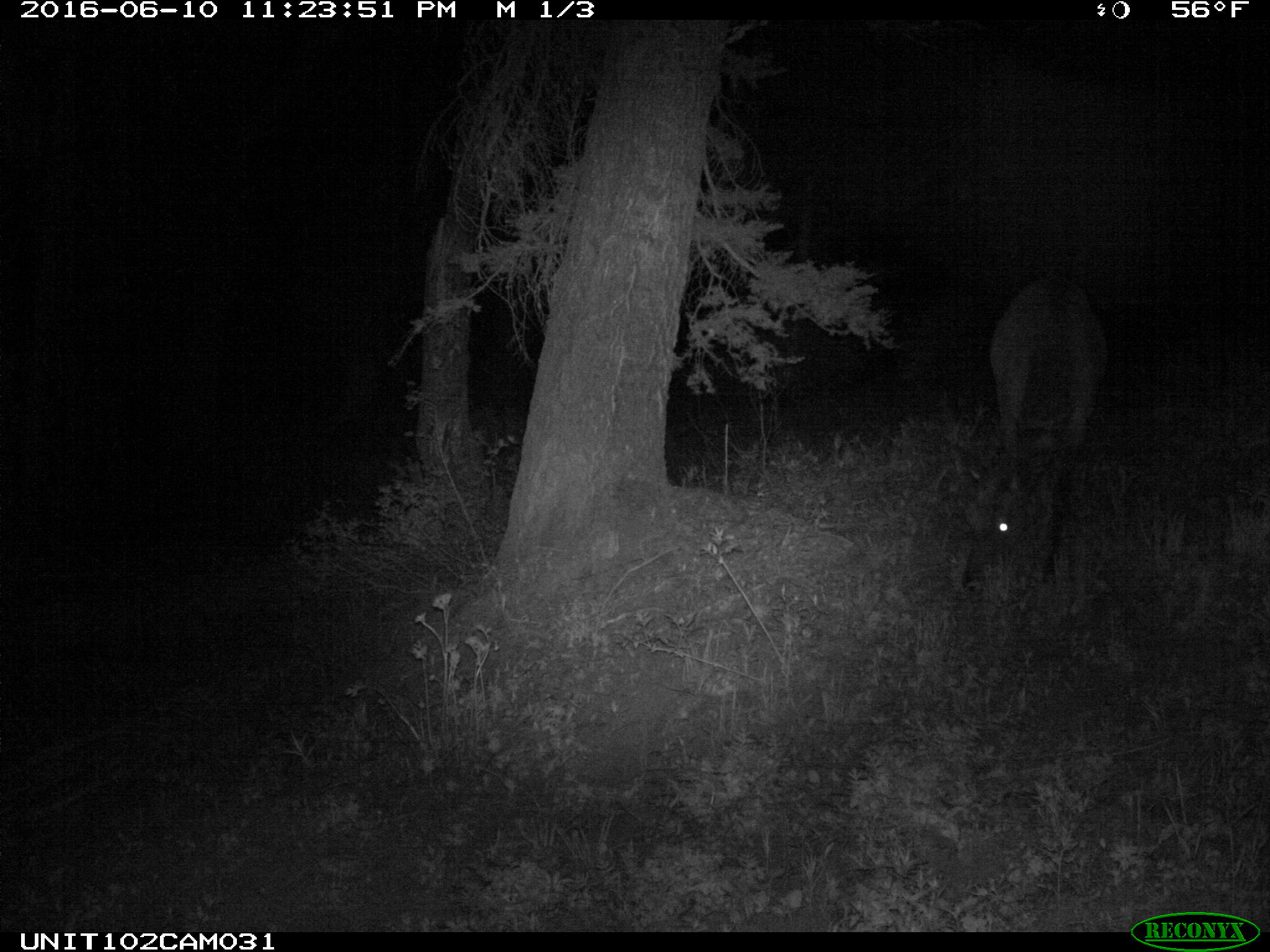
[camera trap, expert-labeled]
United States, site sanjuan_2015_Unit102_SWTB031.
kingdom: Animalia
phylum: Chordata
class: Mammalia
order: Artiodactyla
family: Cervidae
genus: Cervus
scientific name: Cervus elaphus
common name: red deer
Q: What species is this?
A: Cervus elaphus (red deer).